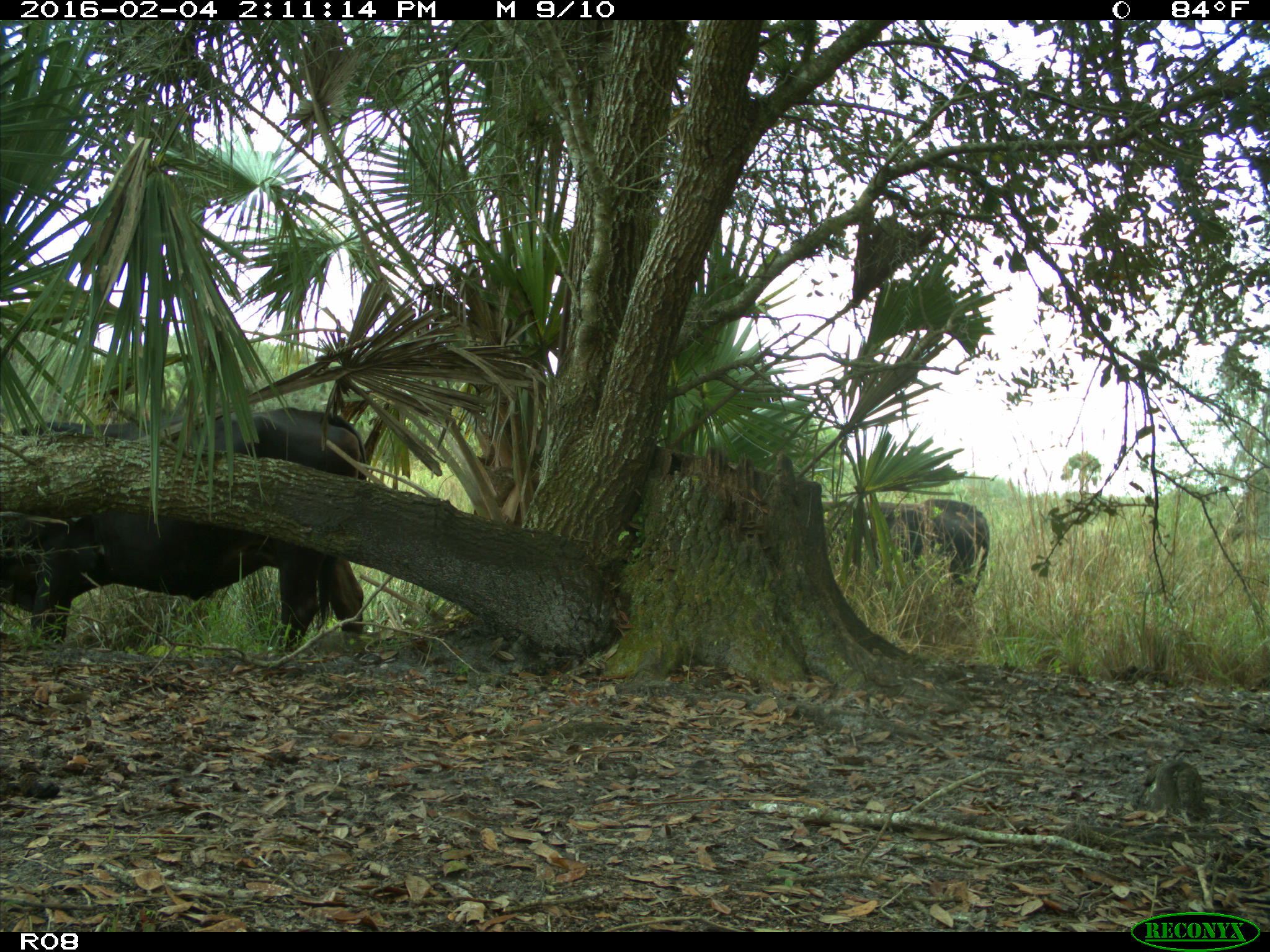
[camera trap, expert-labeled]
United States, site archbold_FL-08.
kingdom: Animalia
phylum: Chordata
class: Mammalia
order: Artiodactyla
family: Bovidae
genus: Bos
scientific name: Bos taurus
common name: domestic cow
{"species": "Bos taurus (domestic cow)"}